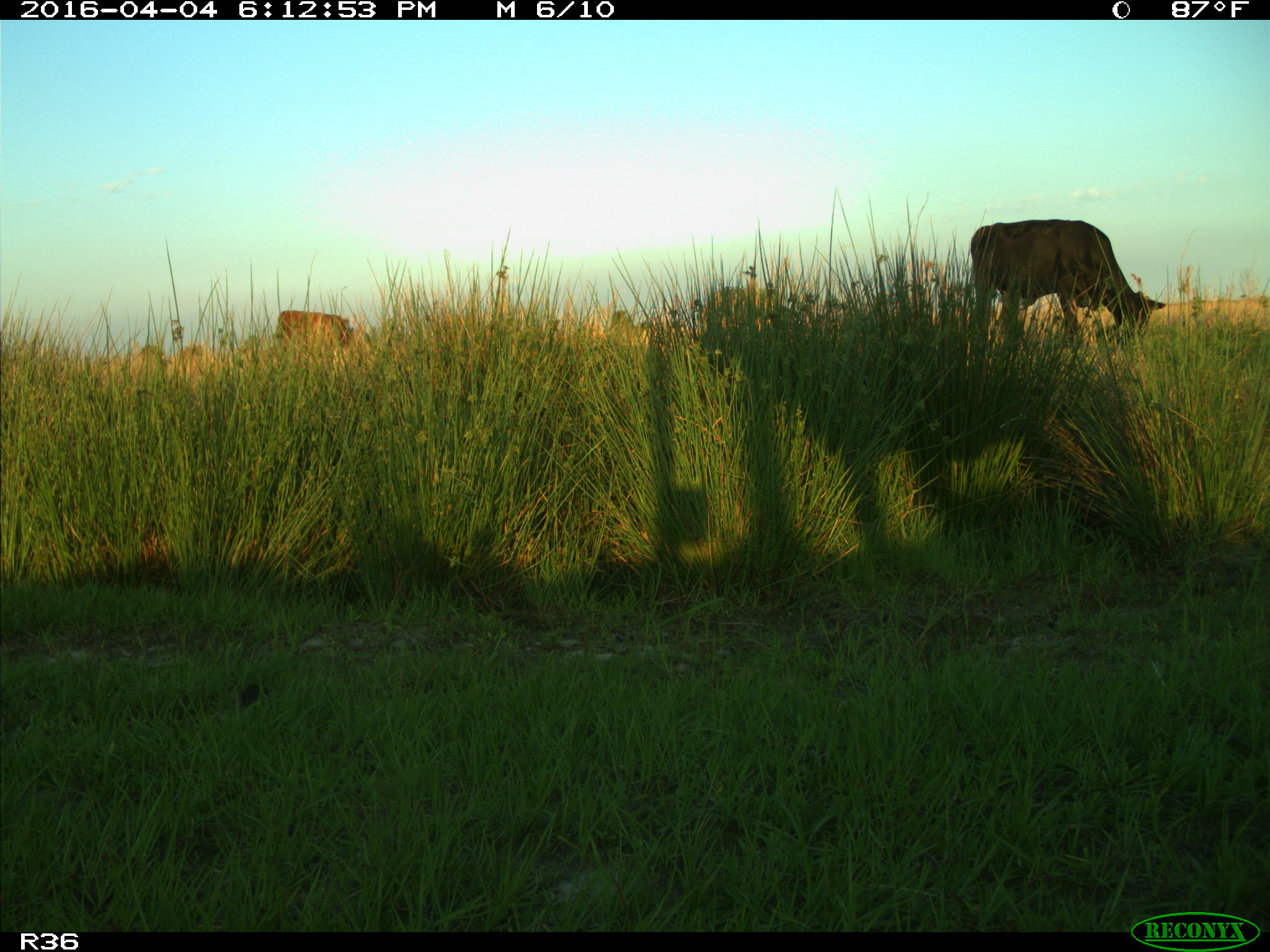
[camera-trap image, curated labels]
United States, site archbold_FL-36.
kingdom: Animalia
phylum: Chordata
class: Mammalia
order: Artiodactyla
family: Bovidae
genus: Bos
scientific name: Bos taurus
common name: domestic cow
Bos taurus (domestic cow).